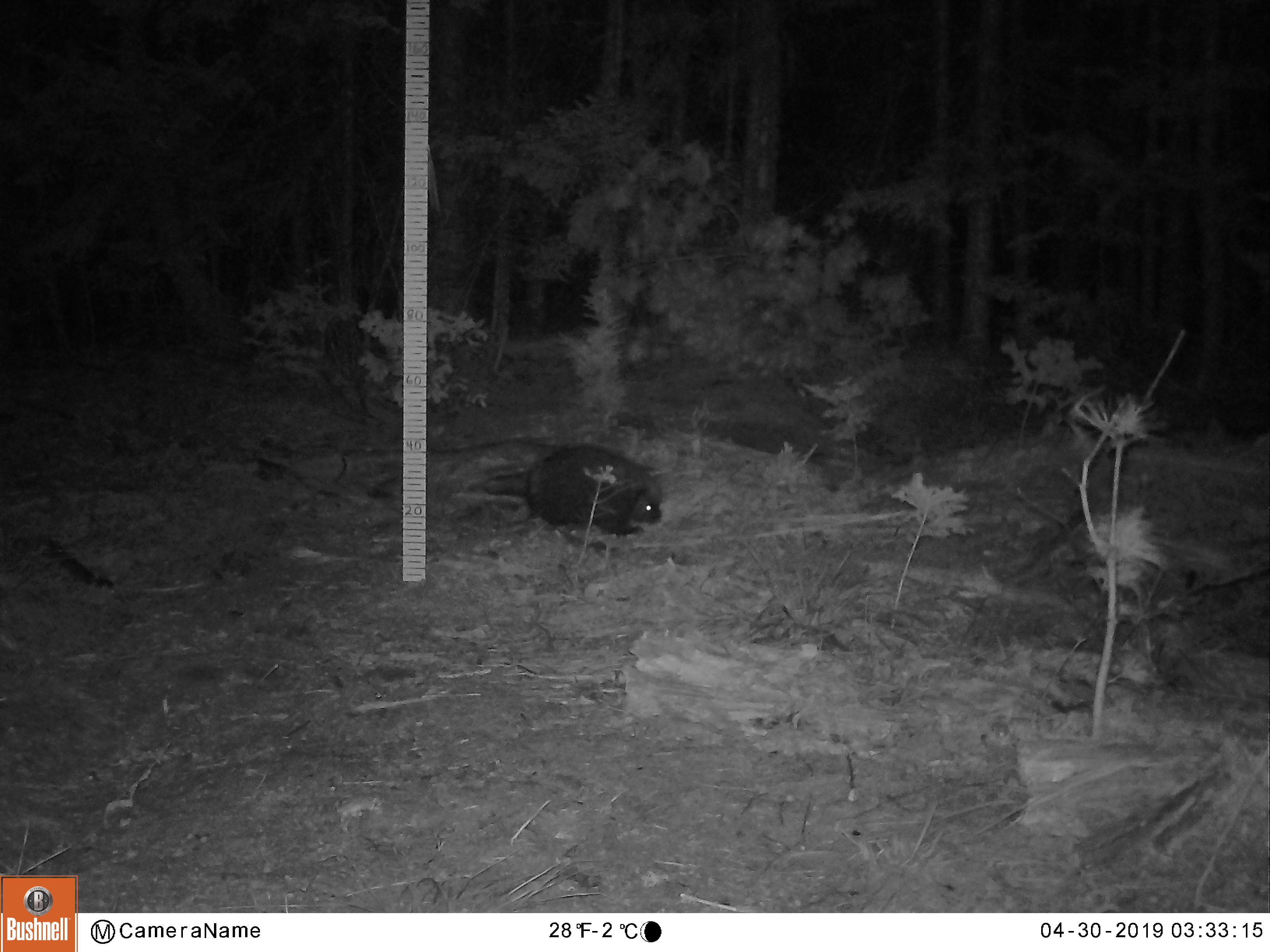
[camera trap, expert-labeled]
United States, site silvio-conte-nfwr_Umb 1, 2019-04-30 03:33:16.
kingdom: Animalia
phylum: Chordata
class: Mammalia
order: Rodentia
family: Erethizontidae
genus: Erethizon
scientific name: Erethizon dorsatum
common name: porcupine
Porcupine (Erethizon dorsatum).